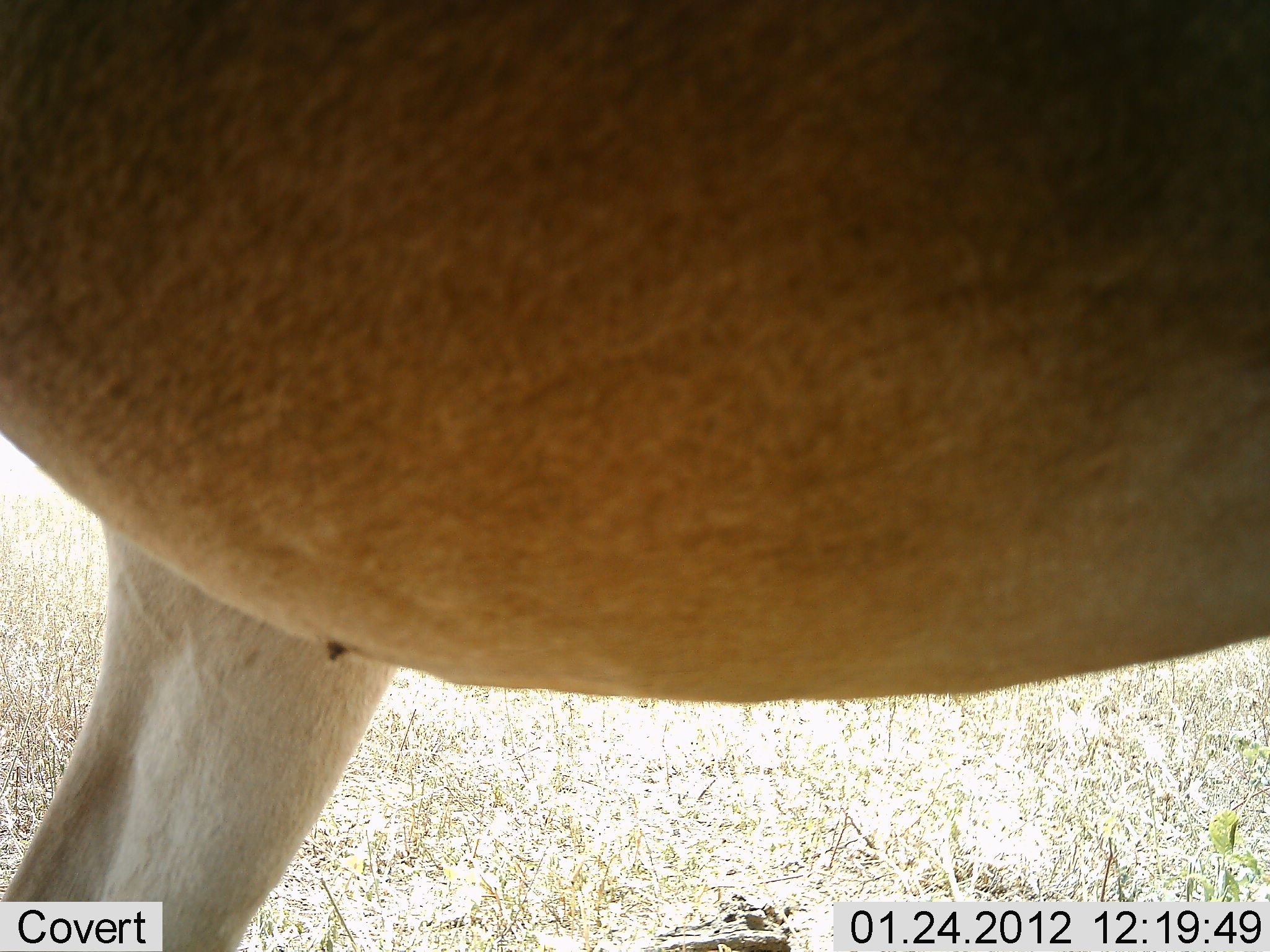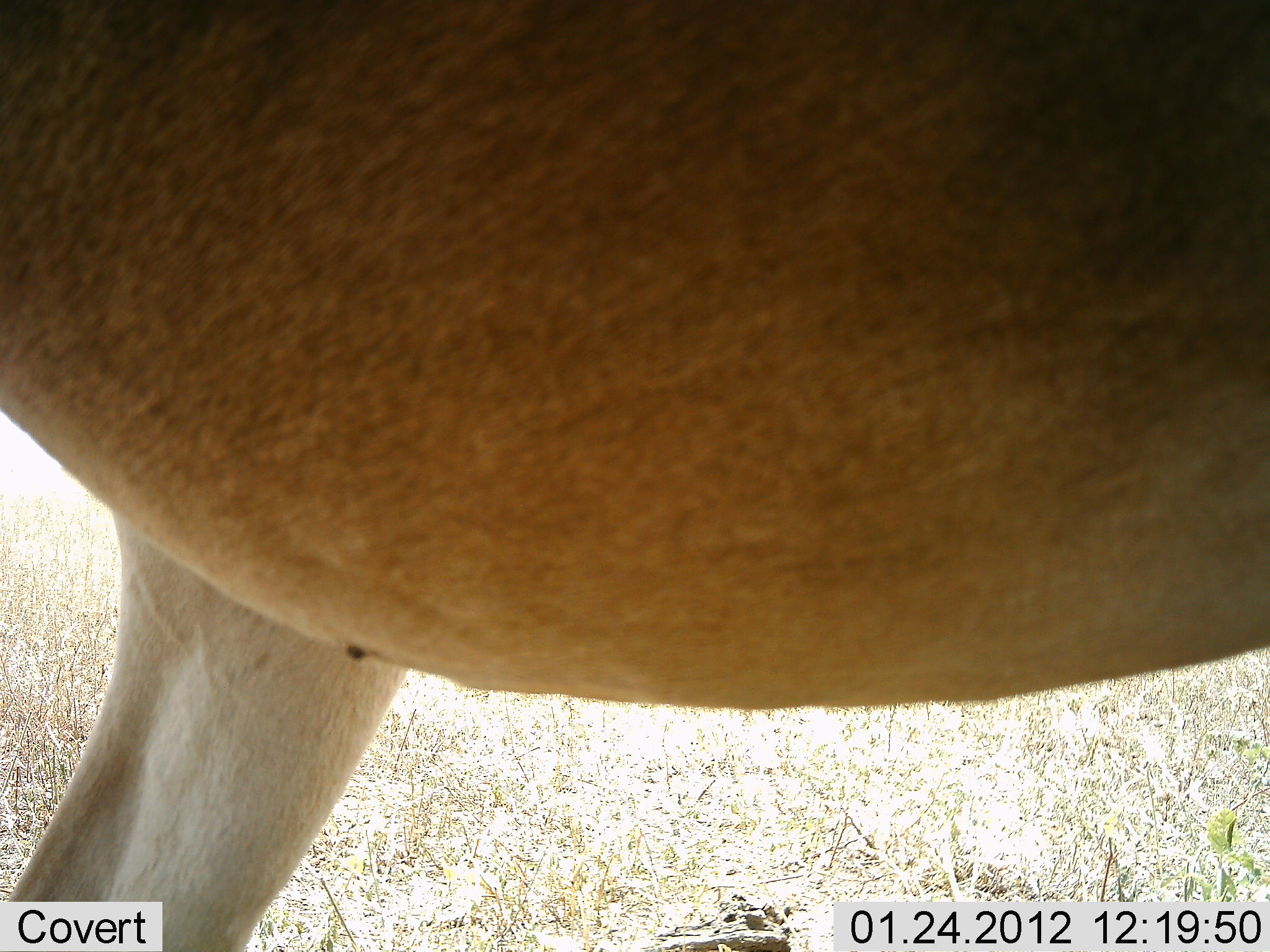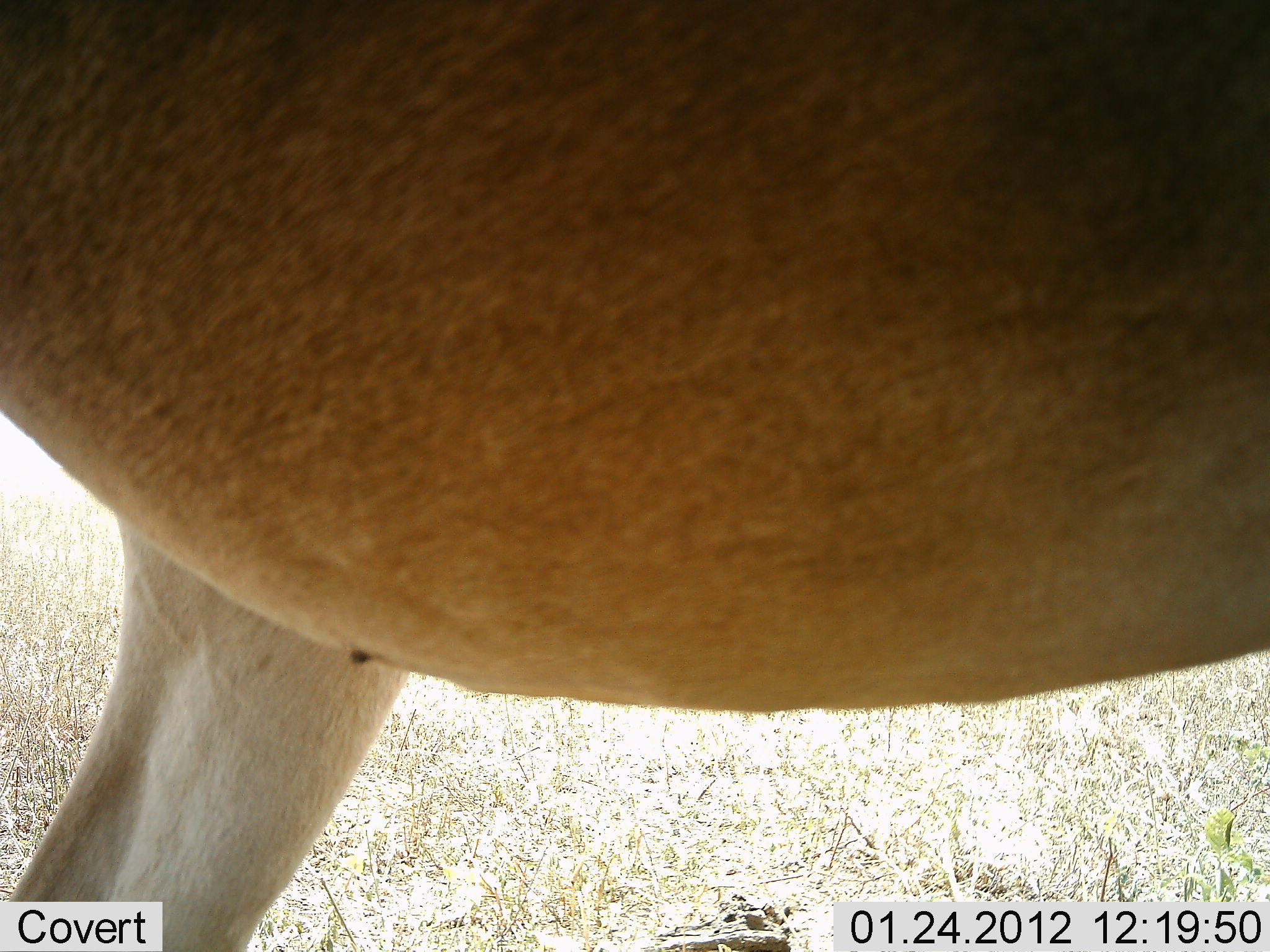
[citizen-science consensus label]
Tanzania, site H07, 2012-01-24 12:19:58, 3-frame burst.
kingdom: Animalia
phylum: Chordata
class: Mammalia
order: Artiodactyla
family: Bovidae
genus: Alcelaphus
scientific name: Alcelaphus buselaphus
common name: hartebeest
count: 1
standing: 100%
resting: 0%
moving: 0%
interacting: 0%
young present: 0%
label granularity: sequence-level